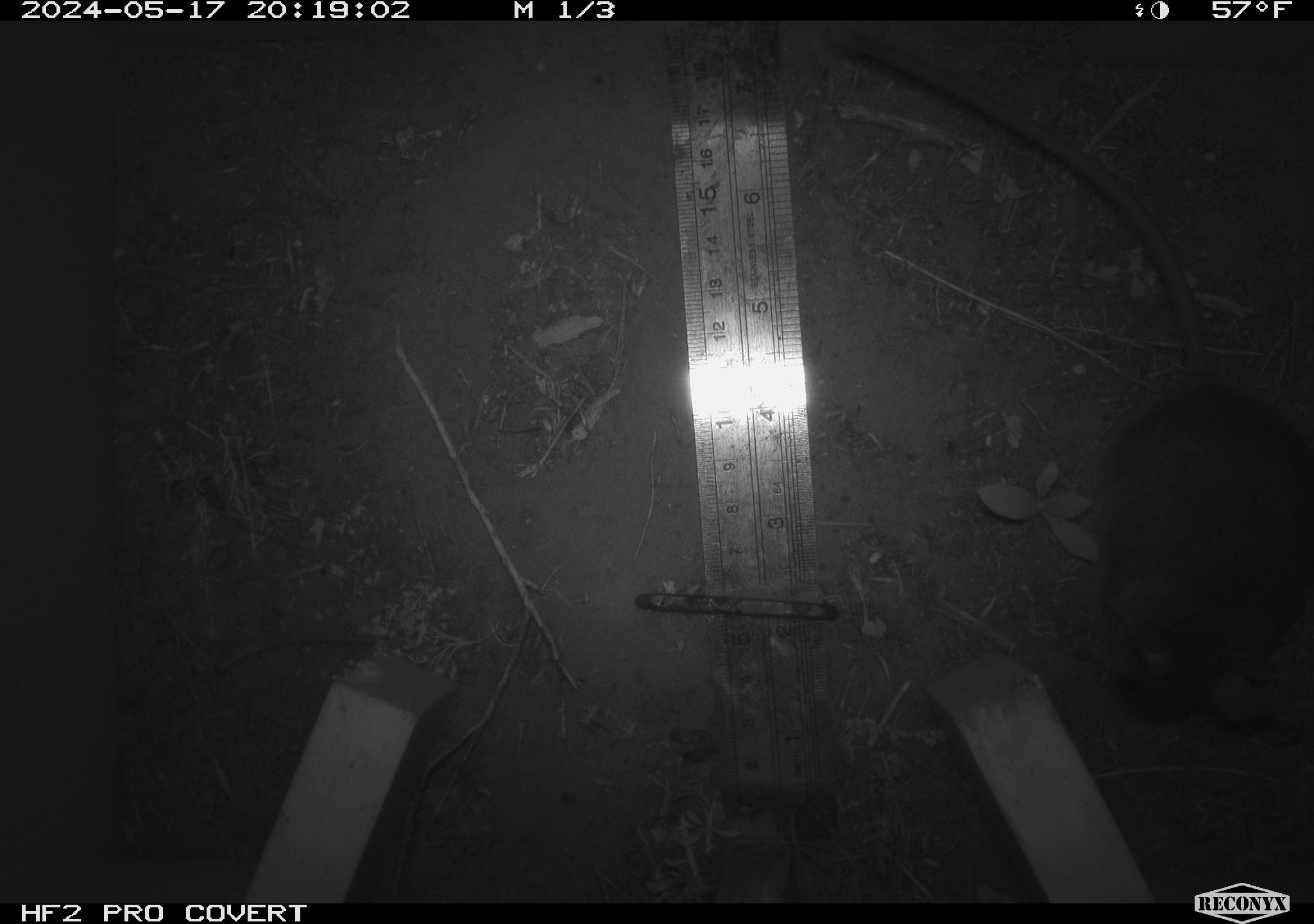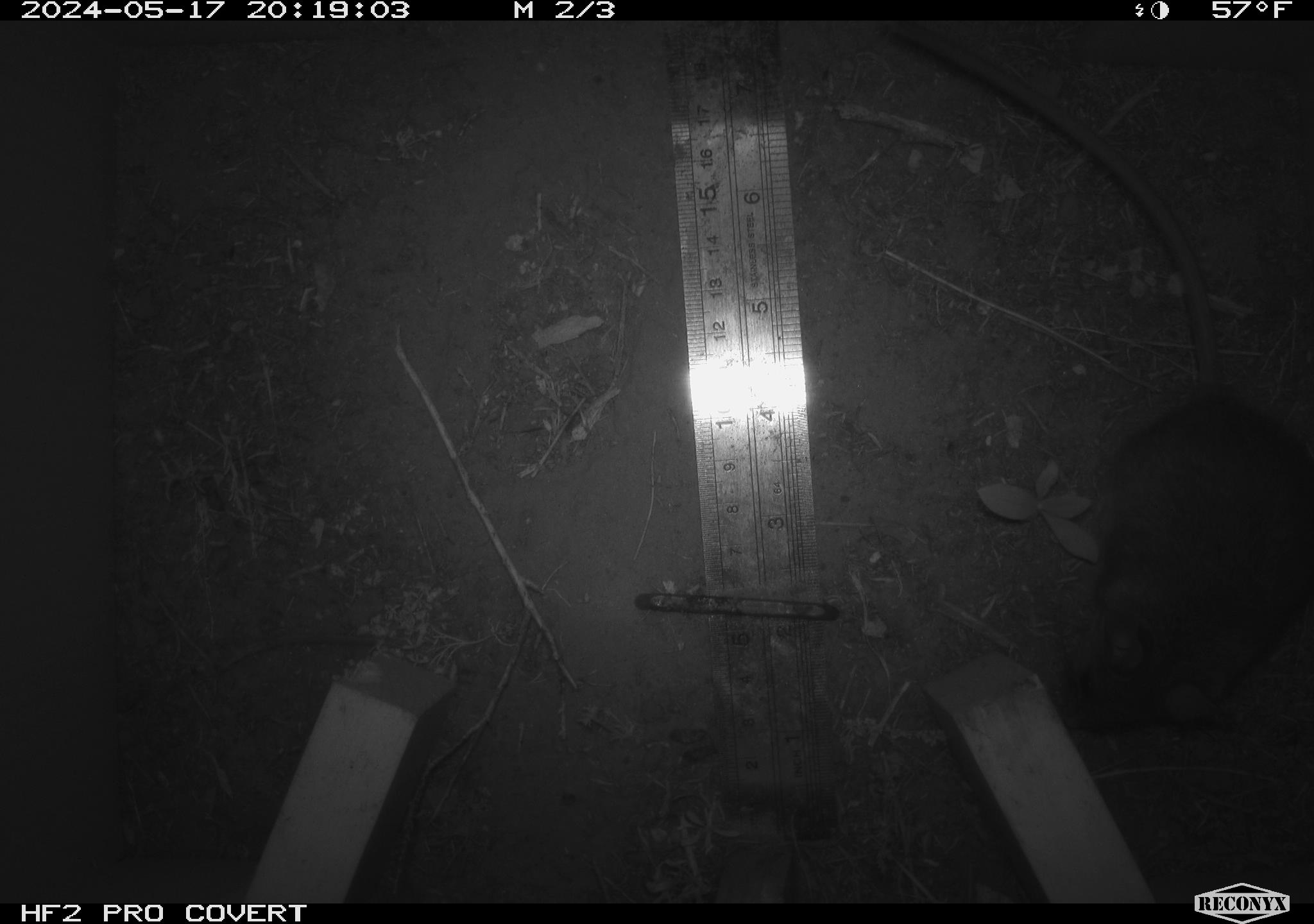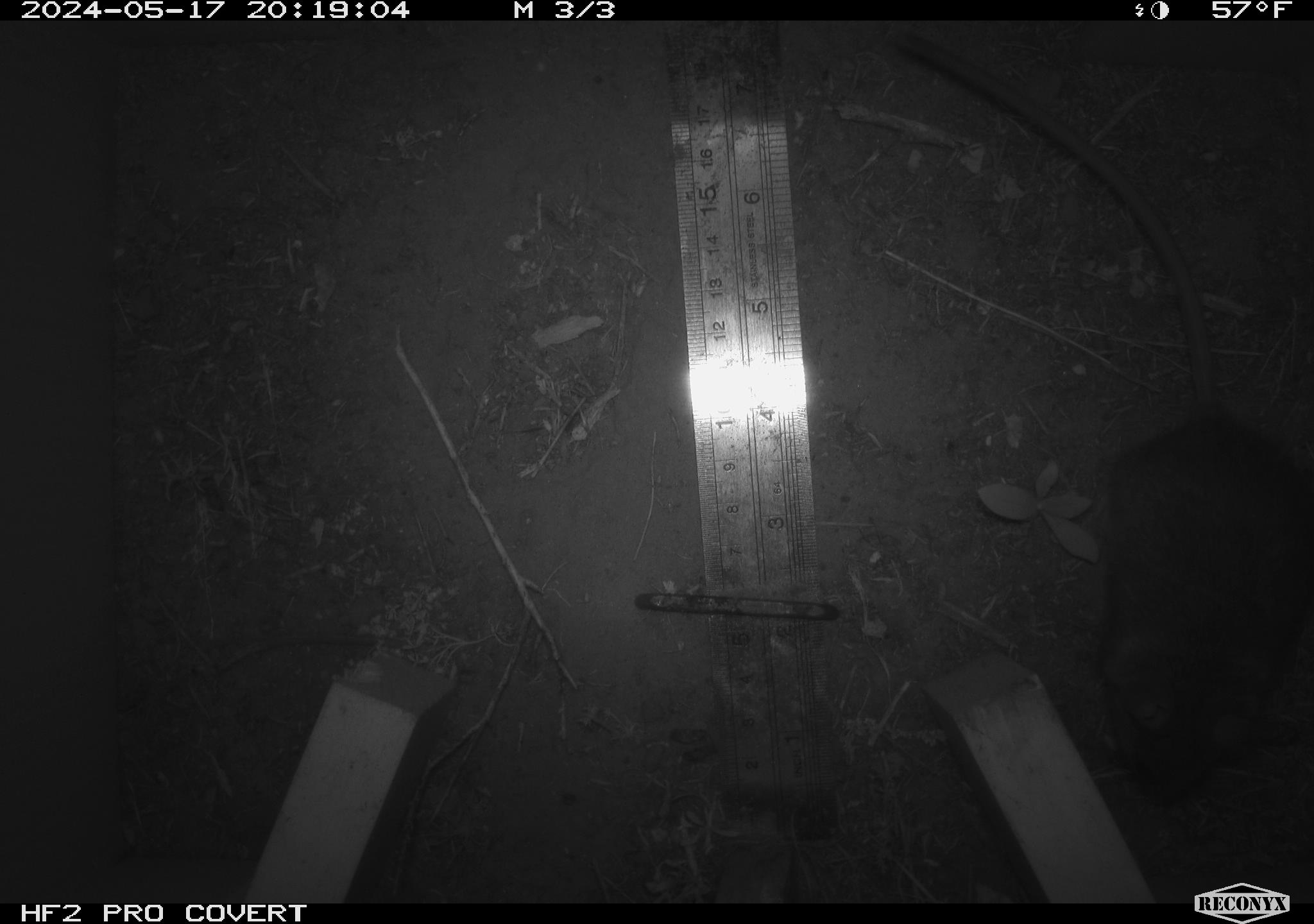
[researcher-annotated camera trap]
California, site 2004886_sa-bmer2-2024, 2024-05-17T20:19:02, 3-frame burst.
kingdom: Animalia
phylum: Chordata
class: Mammalia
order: Rodentia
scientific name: Rodentia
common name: woodrat or rat or mouse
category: woodrat or rat or mouse species